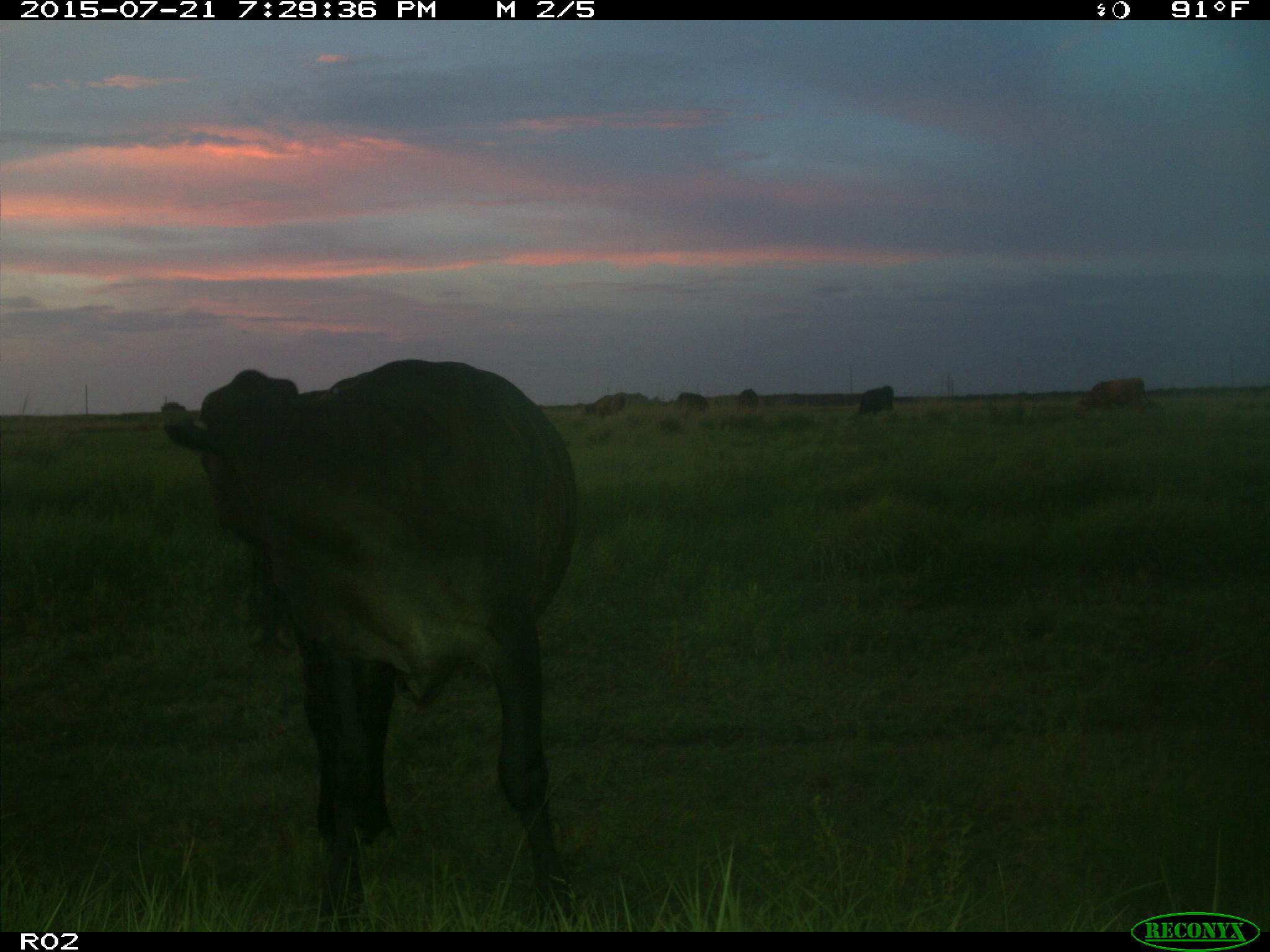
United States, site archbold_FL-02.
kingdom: Animalia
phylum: Chordata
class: Mammalia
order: Artiodactyla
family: Bovidae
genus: Bos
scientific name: Bos taurus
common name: domestic cow